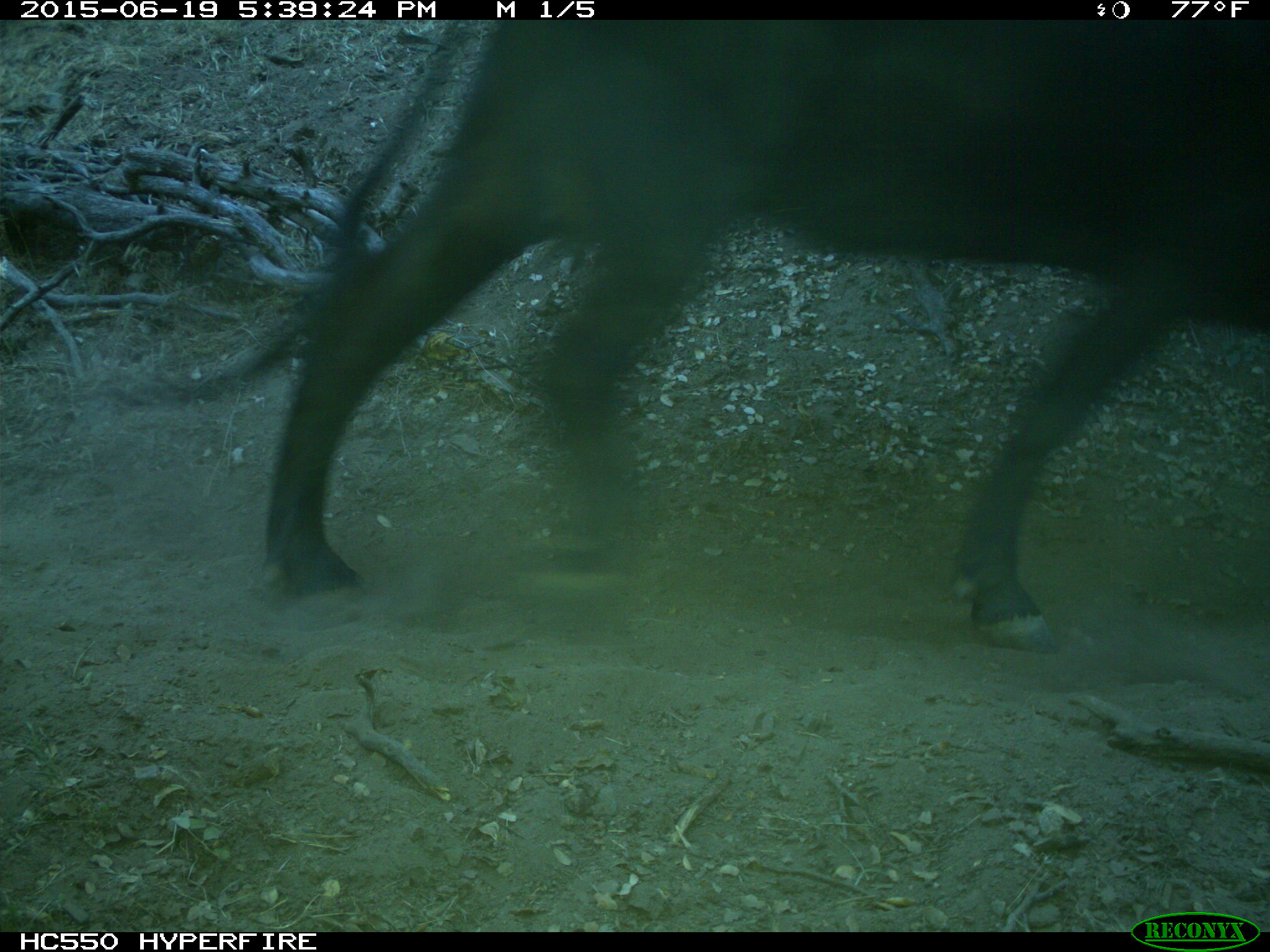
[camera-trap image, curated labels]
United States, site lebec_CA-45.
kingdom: Animalia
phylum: Chordata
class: Mammalia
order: Artiodactyla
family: Bovidae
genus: Bos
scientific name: Bos taurus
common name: domestic cow